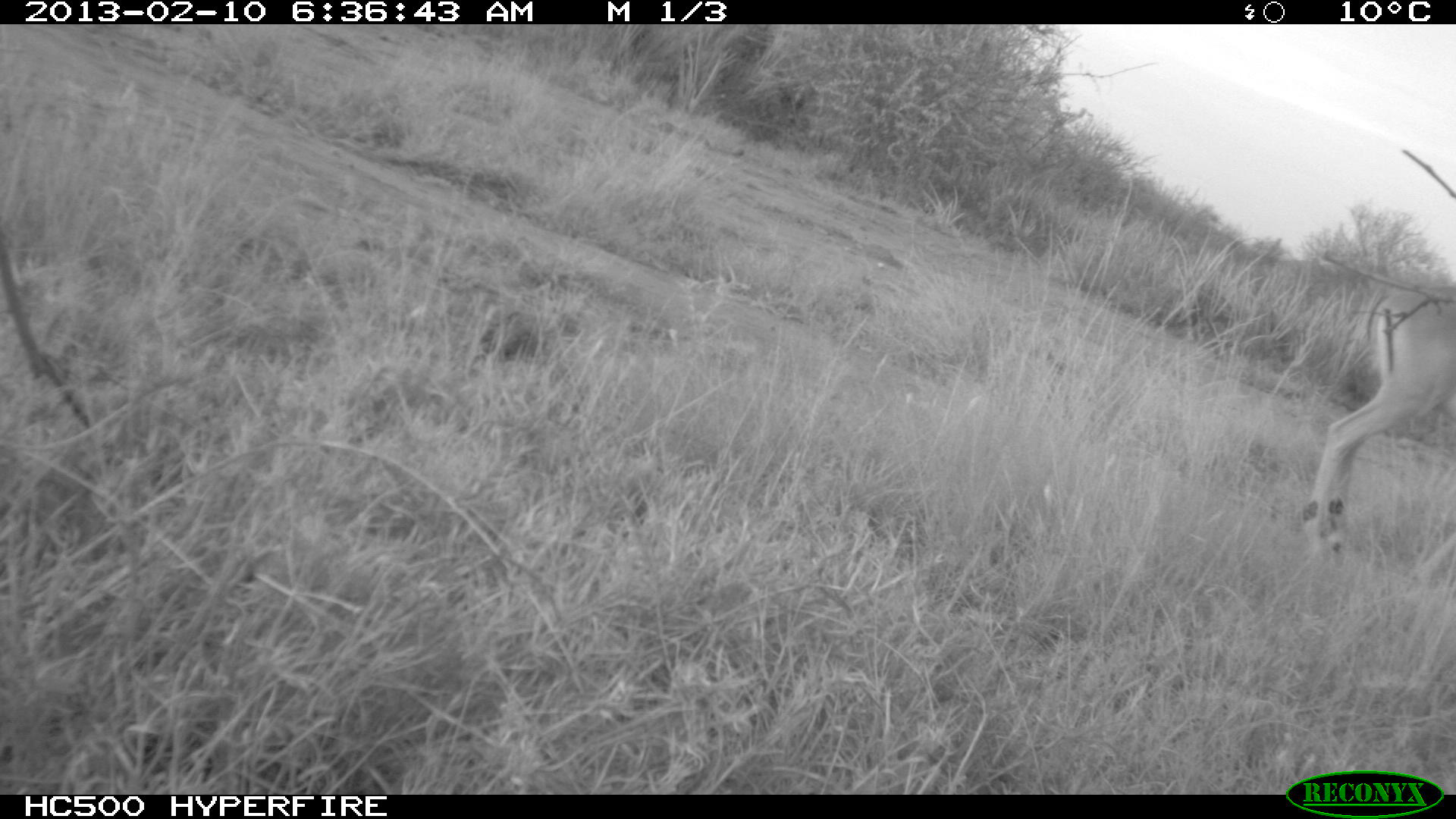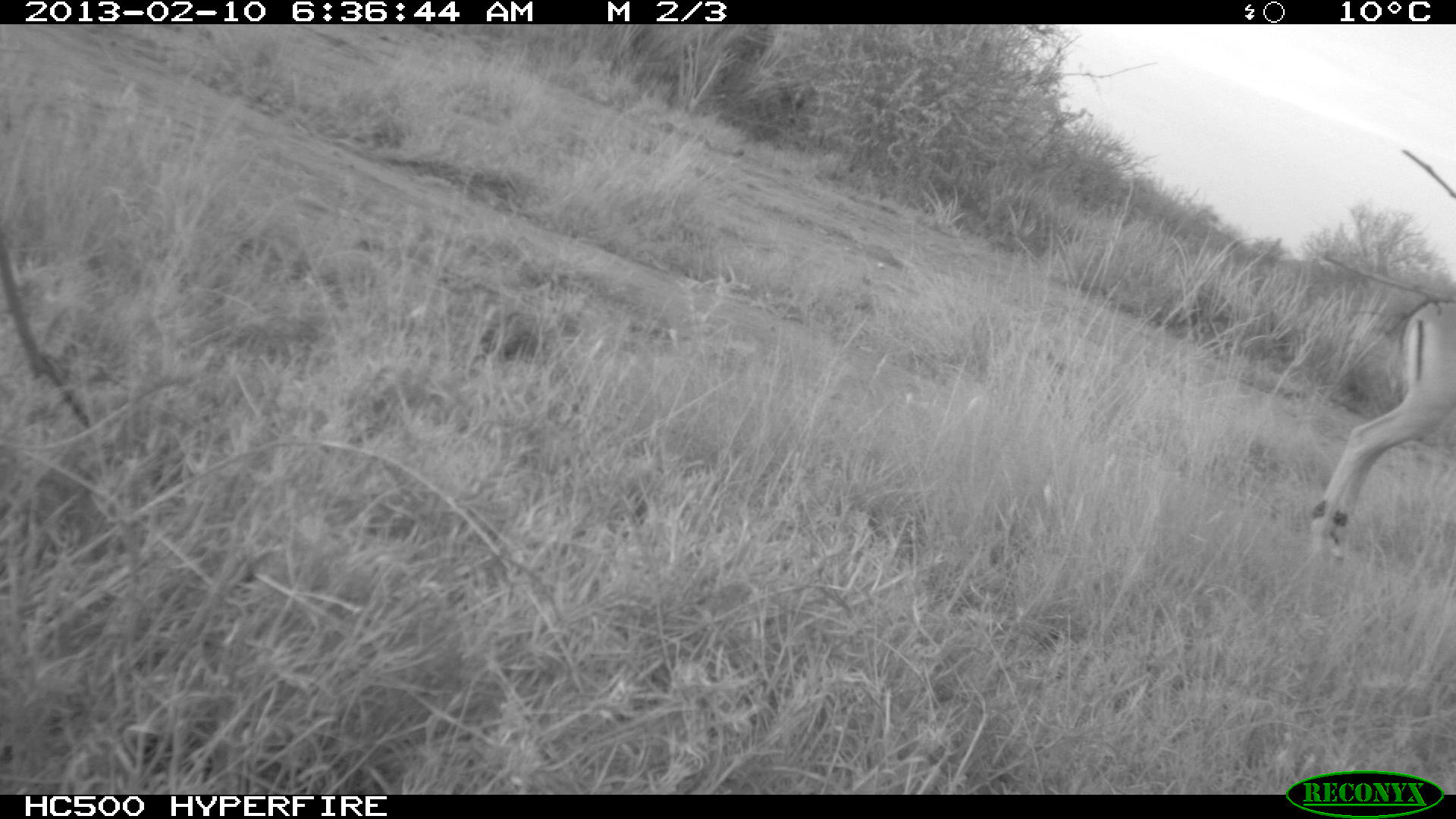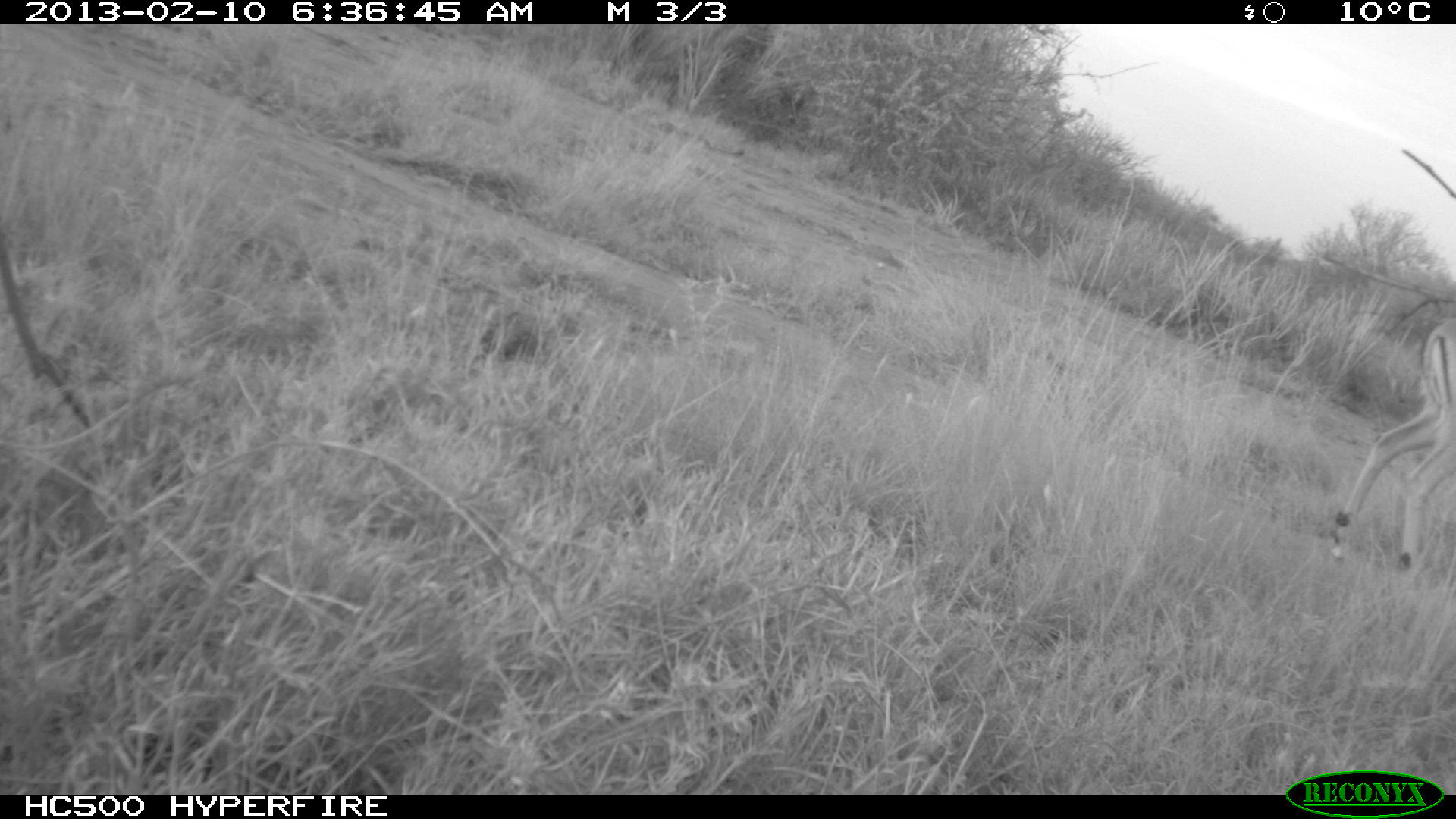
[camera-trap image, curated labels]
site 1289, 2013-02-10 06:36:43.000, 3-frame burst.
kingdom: Animalia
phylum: Chordata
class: Mammalia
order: Artiodactyla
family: Bovidae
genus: Aepyceros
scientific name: Aepyceros melampus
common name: impala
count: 1